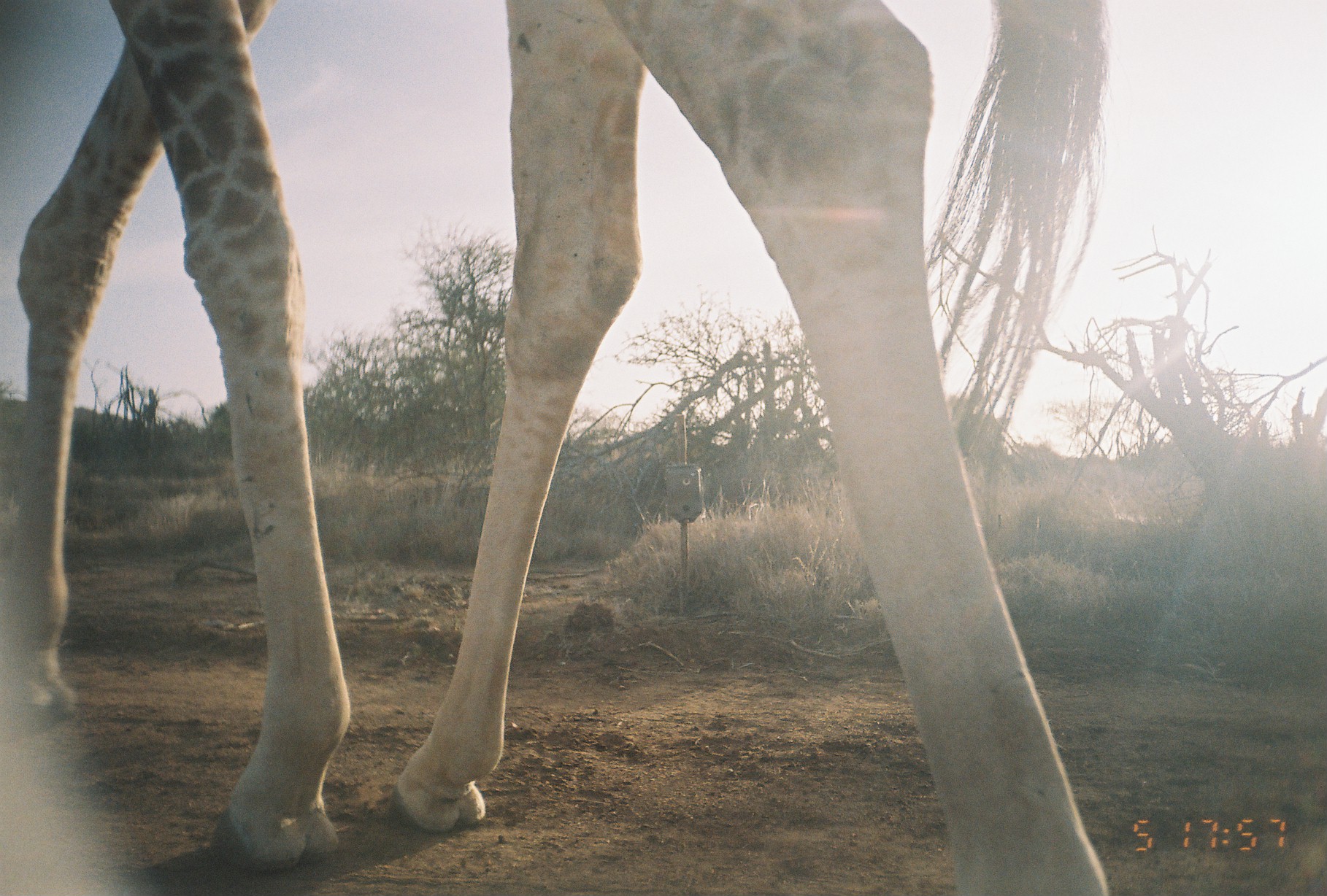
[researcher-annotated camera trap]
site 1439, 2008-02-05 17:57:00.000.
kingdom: Animalia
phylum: Chordata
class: Mammalia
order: Artiodactyla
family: Giraffidae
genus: Giraffa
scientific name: Giraffa camelopardalis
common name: giraffe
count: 1